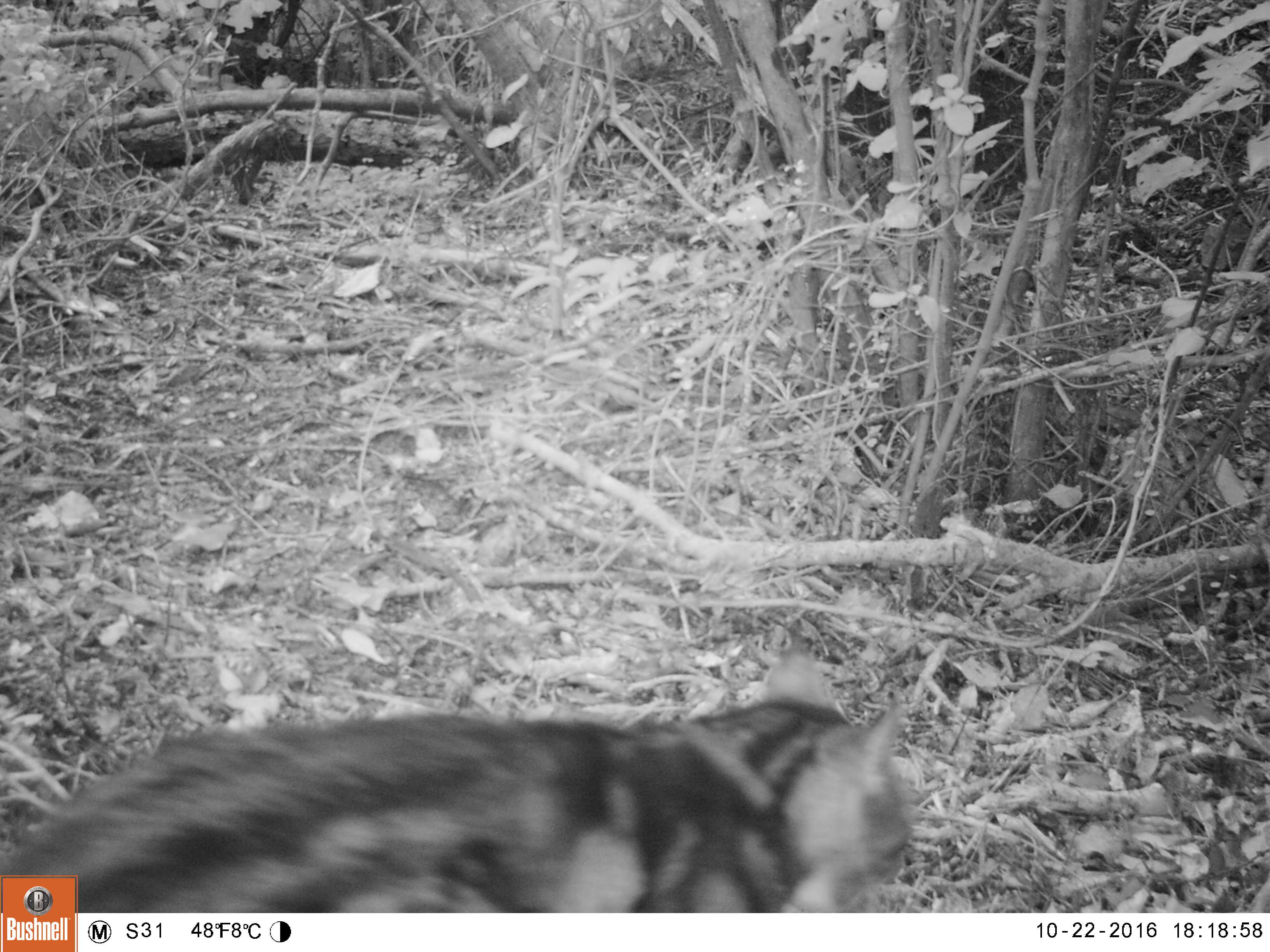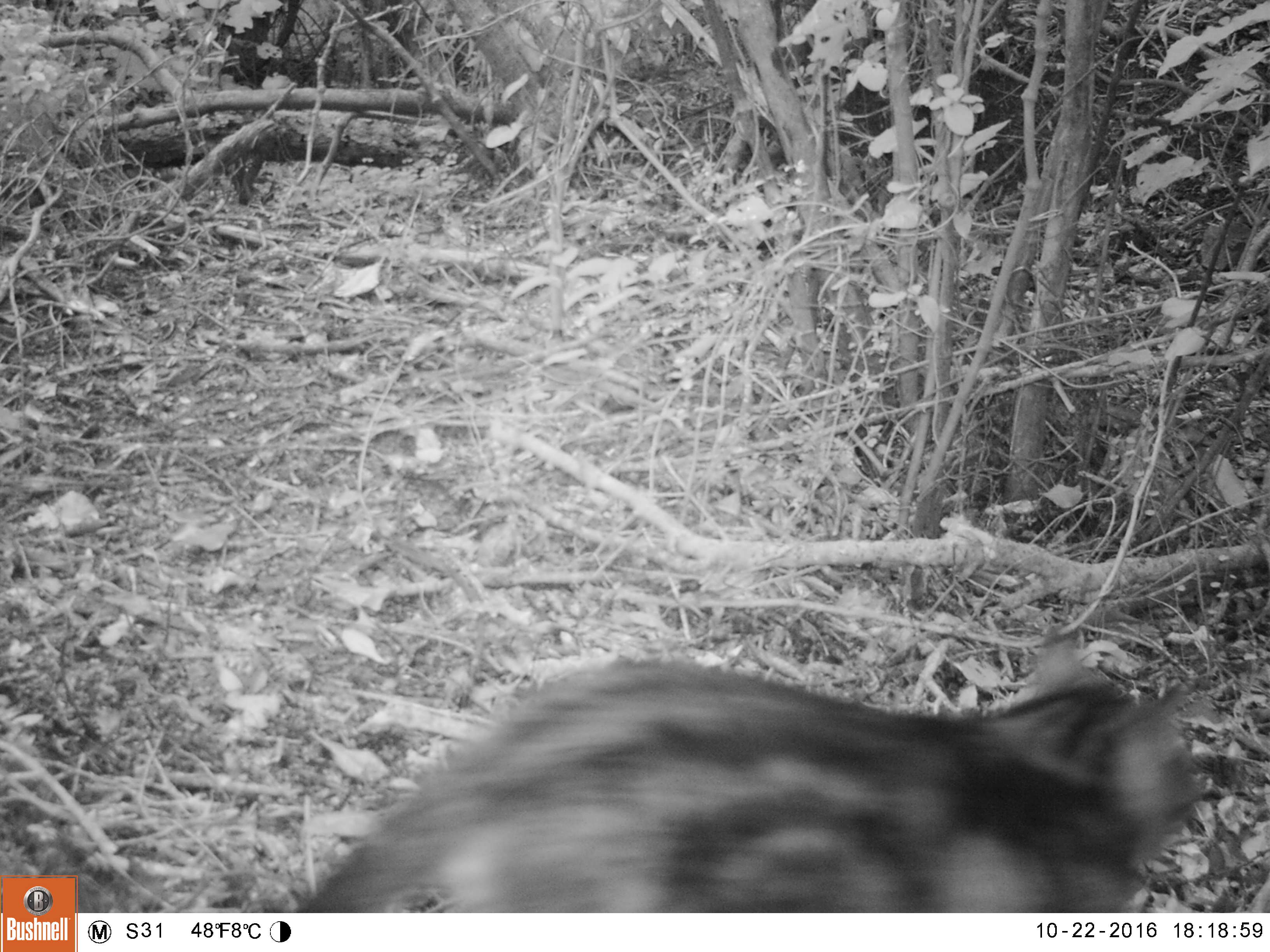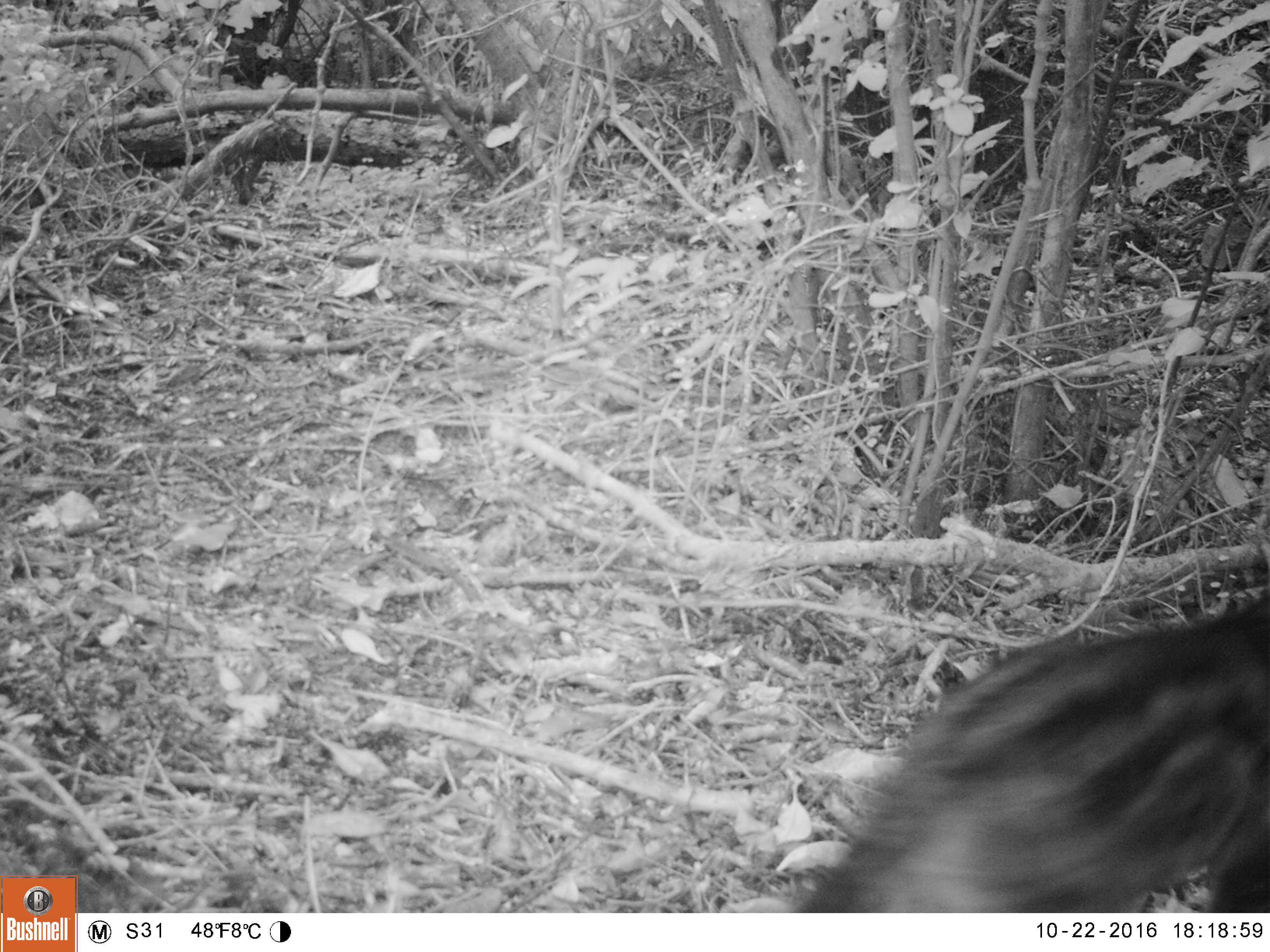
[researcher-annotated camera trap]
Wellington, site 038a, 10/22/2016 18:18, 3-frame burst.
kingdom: Animalia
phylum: Chordata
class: Mammalia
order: Carnivora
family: Felidae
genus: Felis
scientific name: Felis catus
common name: cat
Cat (Felis catus).